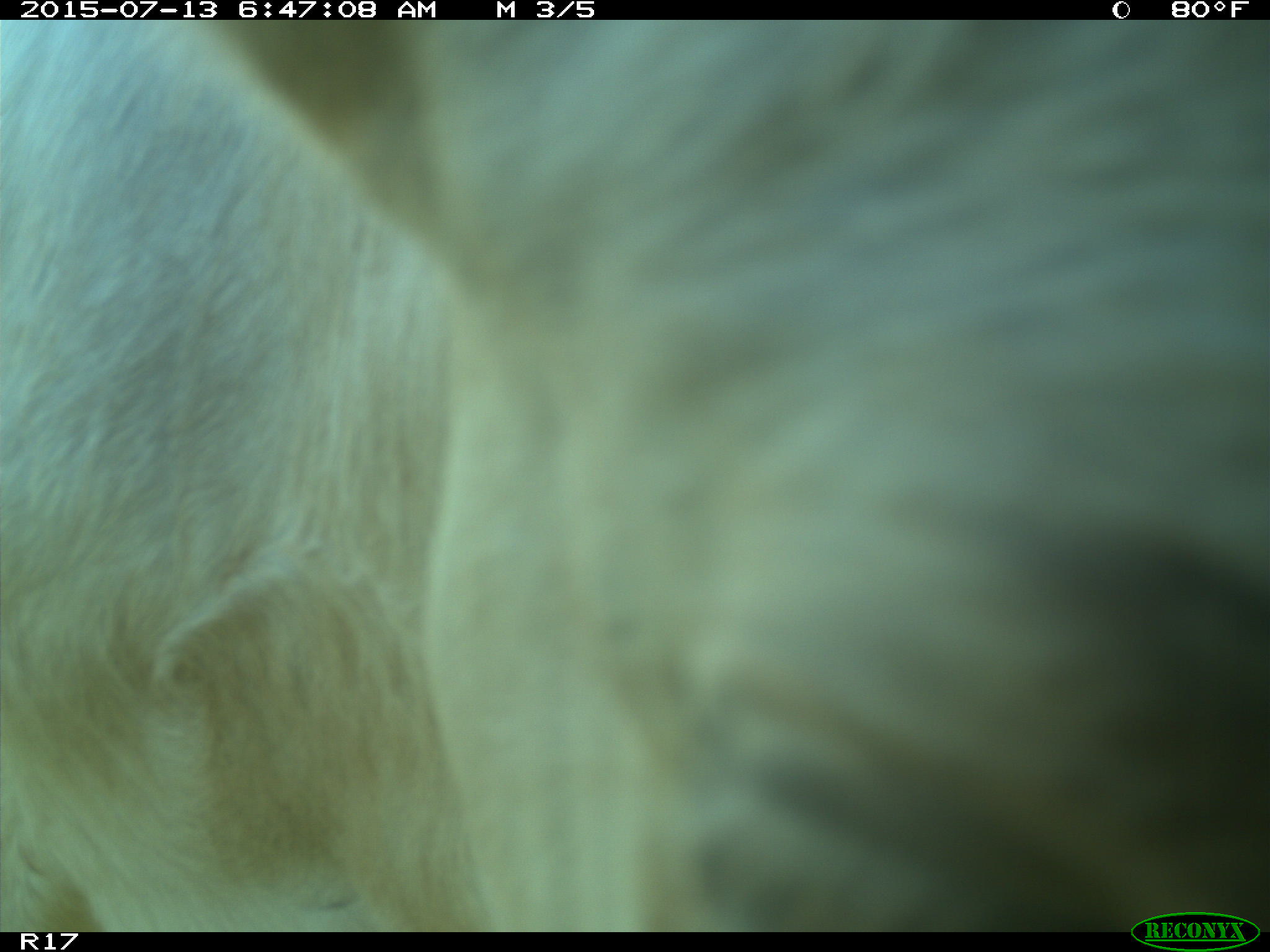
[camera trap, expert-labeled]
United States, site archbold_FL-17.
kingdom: Animalia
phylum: Chordata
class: Mammalia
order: Artiodactyla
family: Bovidae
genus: Bos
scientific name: Bos taurus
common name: domestic cow